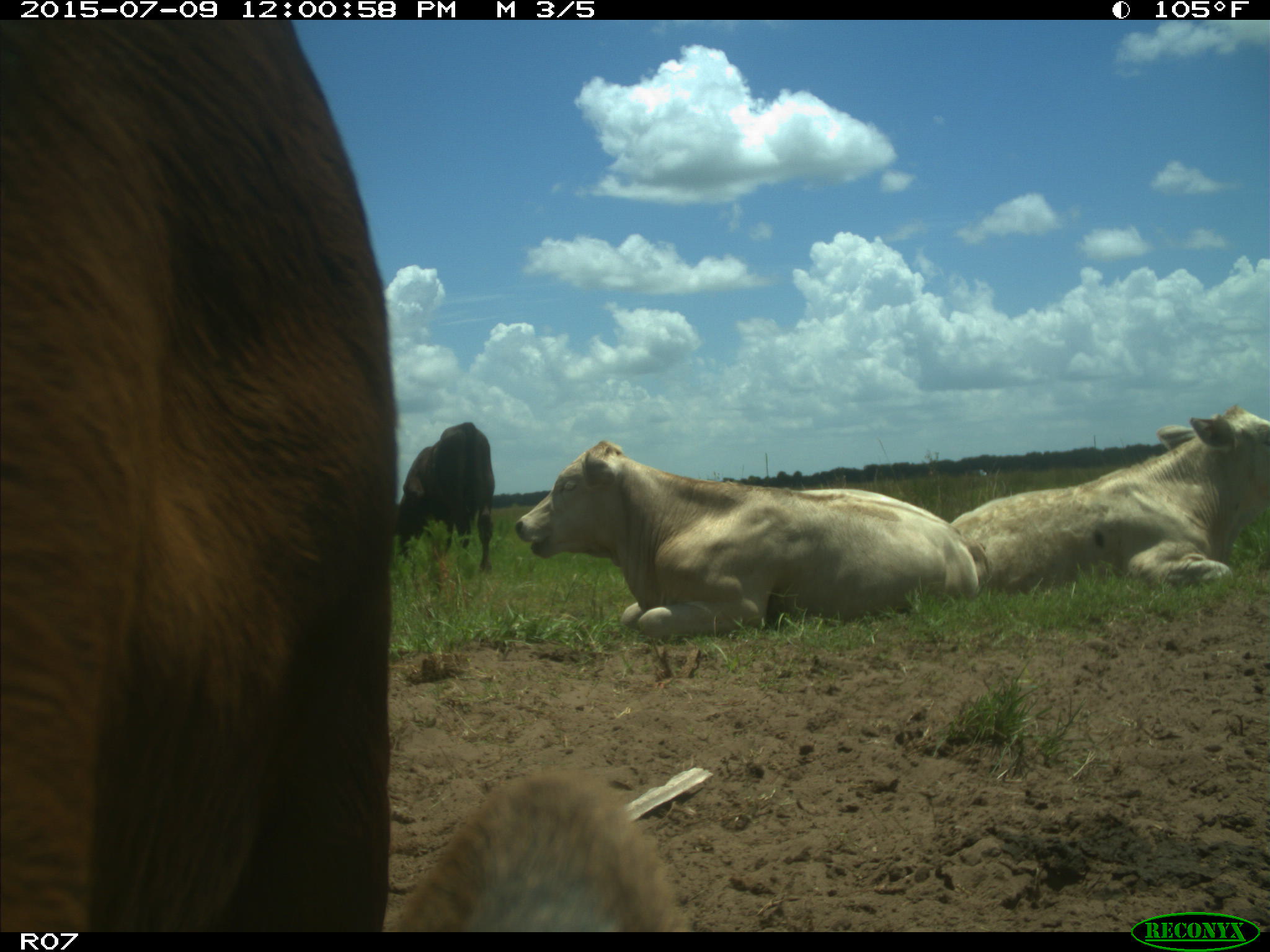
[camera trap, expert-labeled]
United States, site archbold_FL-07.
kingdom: Animalia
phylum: Chordata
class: Mammalia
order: Artiodactyla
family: Bovidae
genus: Bos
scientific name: Bos taurus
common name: domestic cow